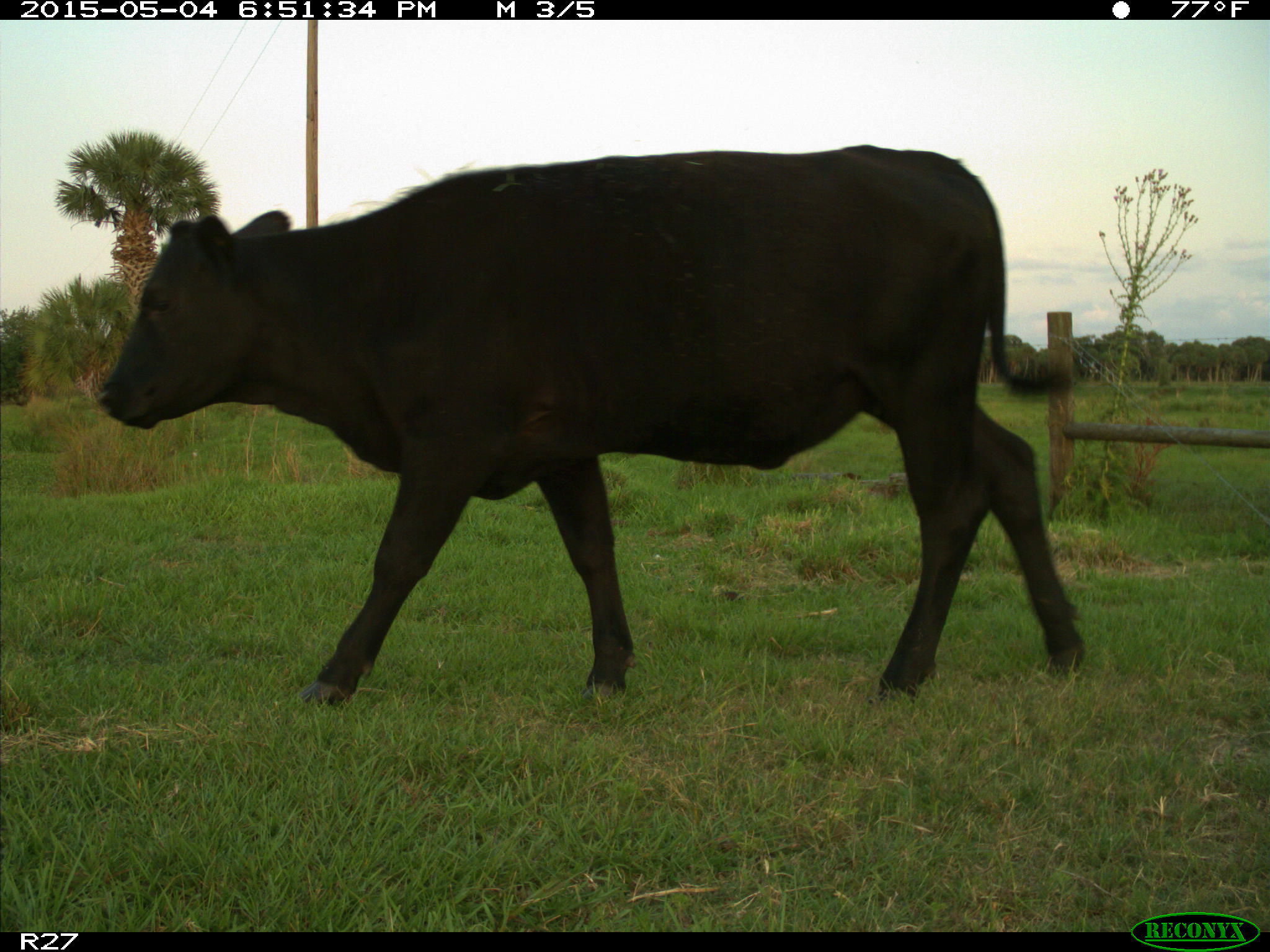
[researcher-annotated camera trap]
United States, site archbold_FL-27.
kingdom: Animalia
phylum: Chordata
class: Mammalia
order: Artiodactyla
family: Bovidae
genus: Bos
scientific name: Bos taurus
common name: domestic cow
Bos taurus (domestic cow).